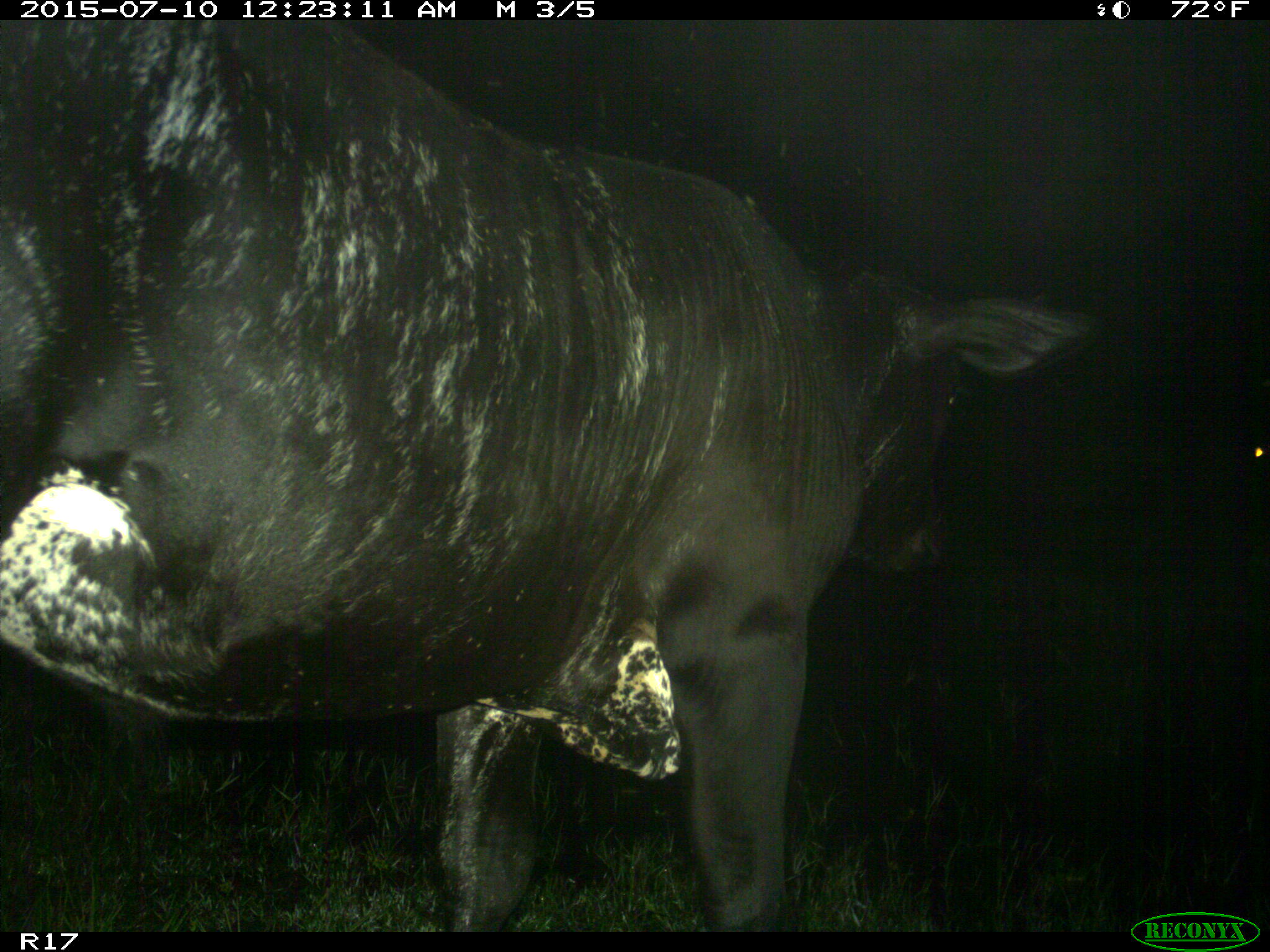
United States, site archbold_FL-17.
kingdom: Animalia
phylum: Chordata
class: Mammalia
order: Artiodactyla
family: Bovidae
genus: Bos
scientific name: Bos taurus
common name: domestic cow